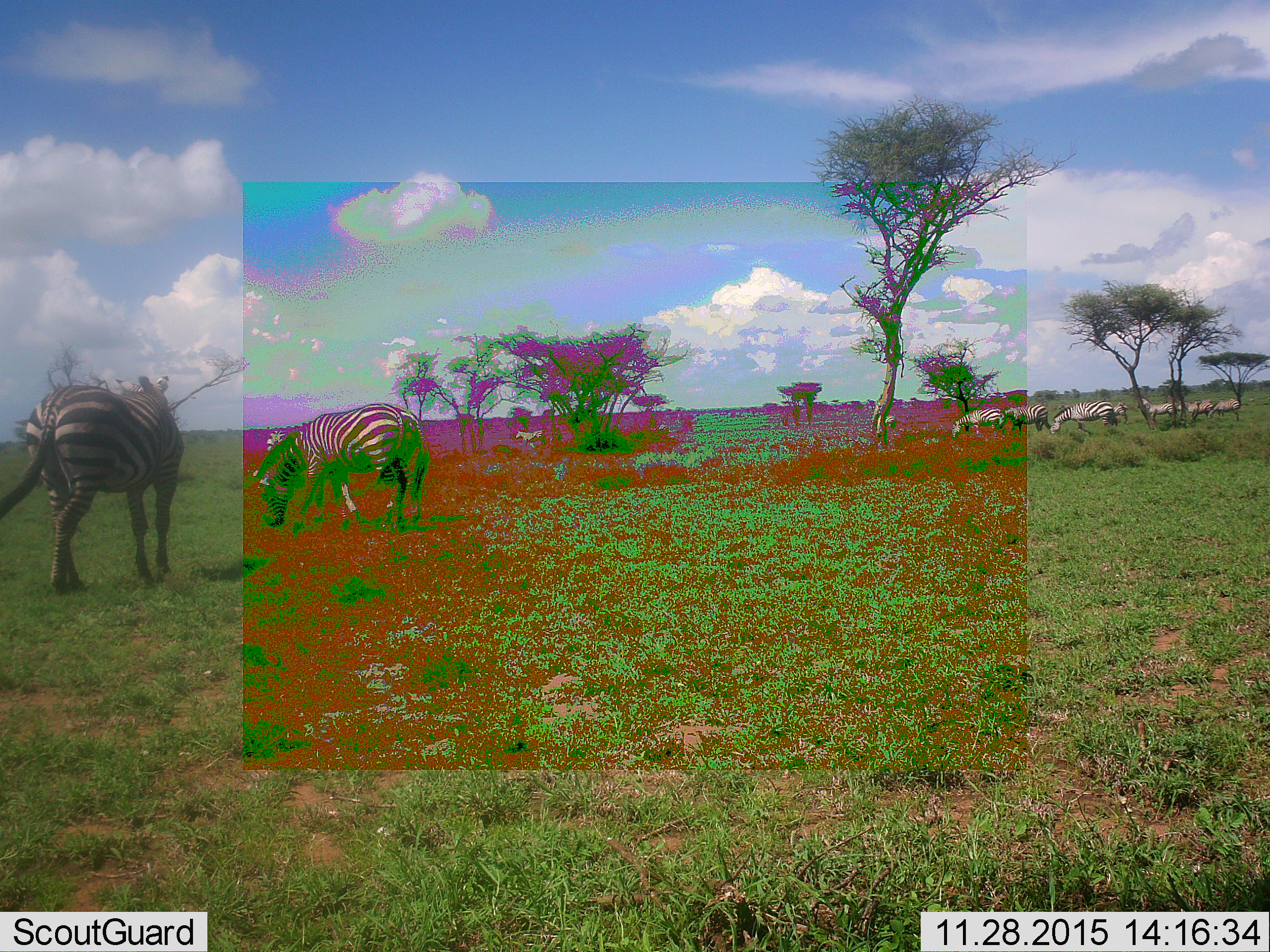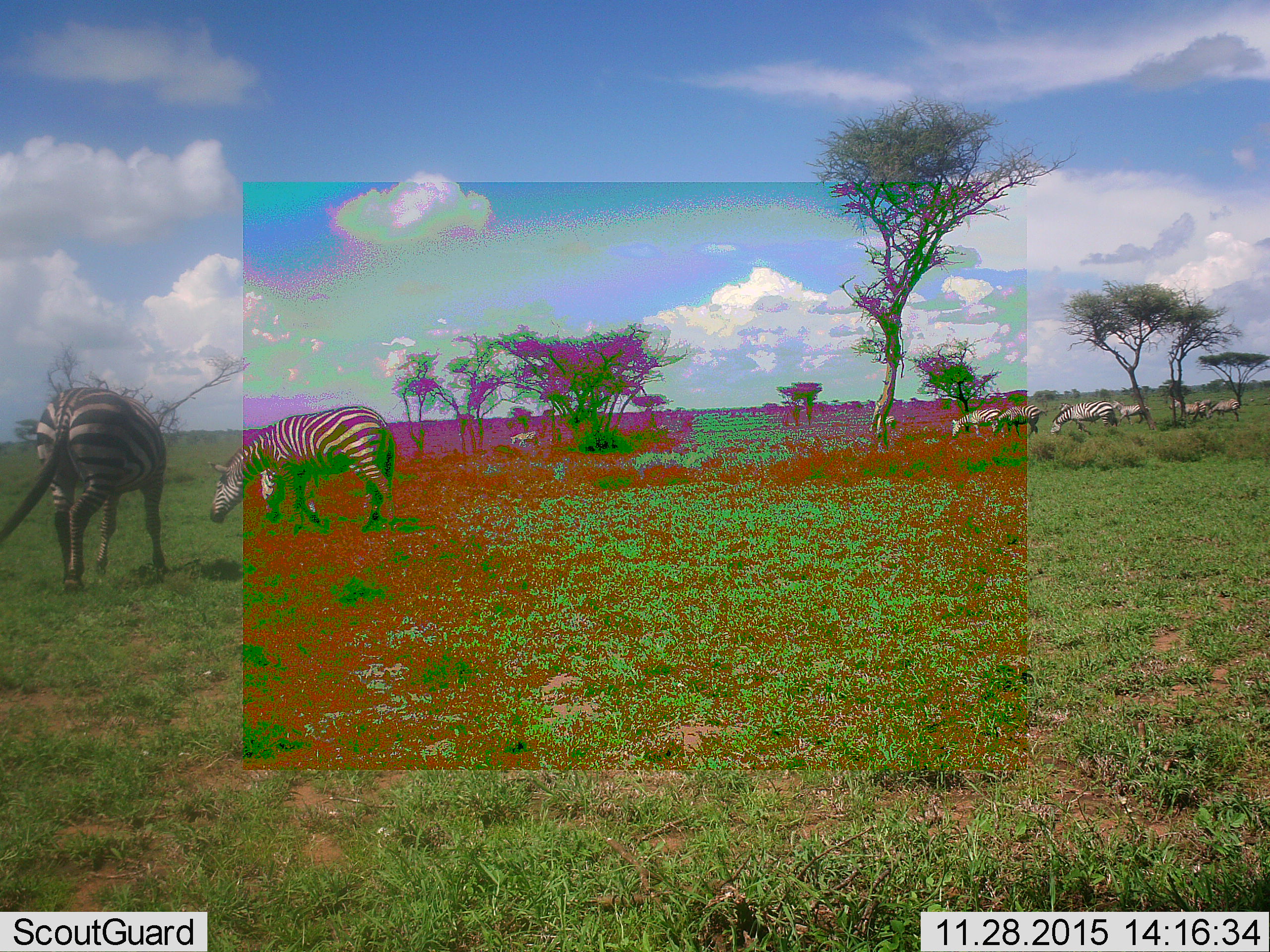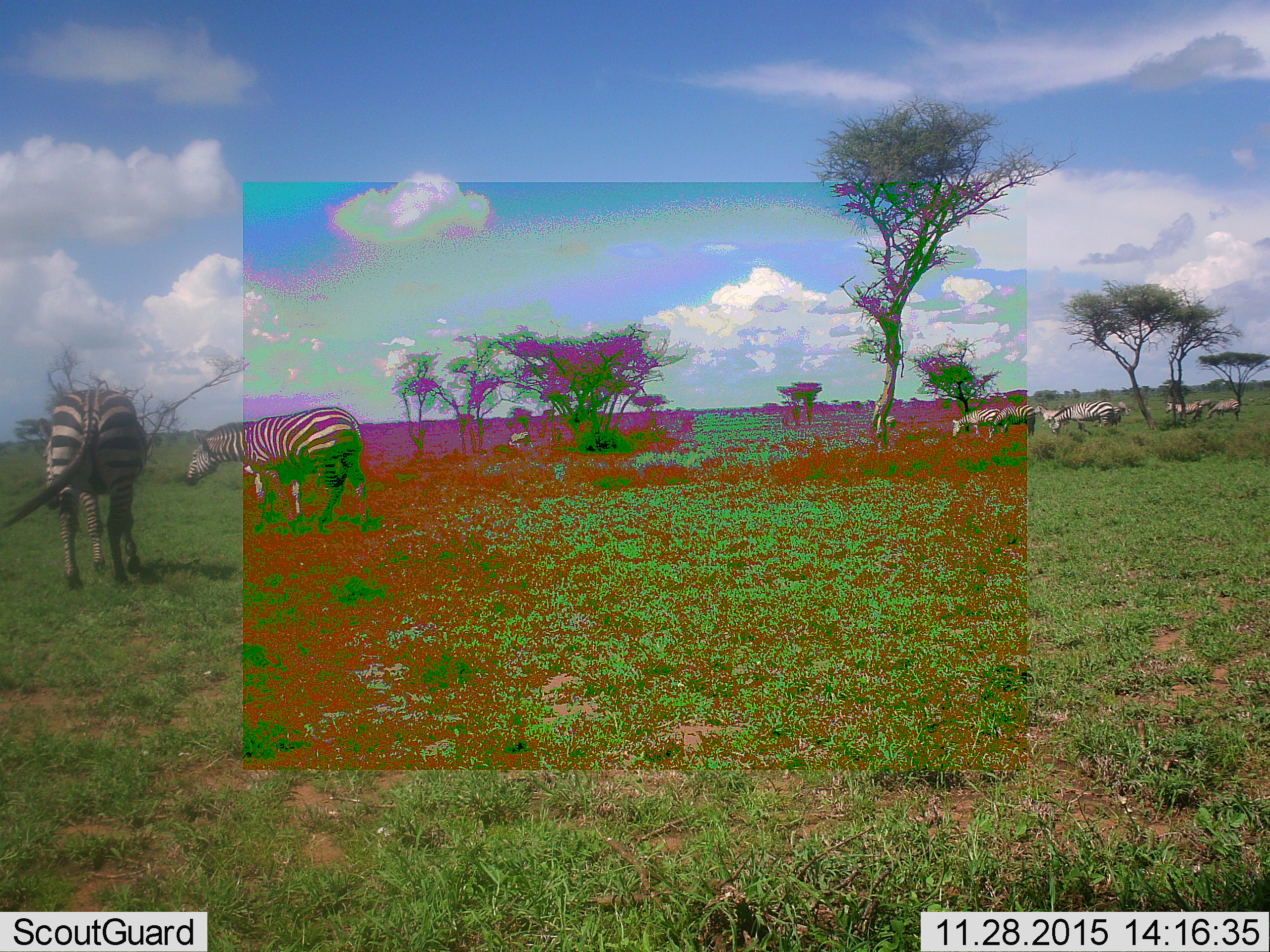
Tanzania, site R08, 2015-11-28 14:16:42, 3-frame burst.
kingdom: Animalia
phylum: Chordata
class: Mammalia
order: Perissodactyla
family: Equidae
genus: Equus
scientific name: Equus quagga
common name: plains zebra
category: zebra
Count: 10.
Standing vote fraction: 44%.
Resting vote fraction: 11%.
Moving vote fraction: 56%.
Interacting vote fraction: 0%.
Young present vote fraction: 0%.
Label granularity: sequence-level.